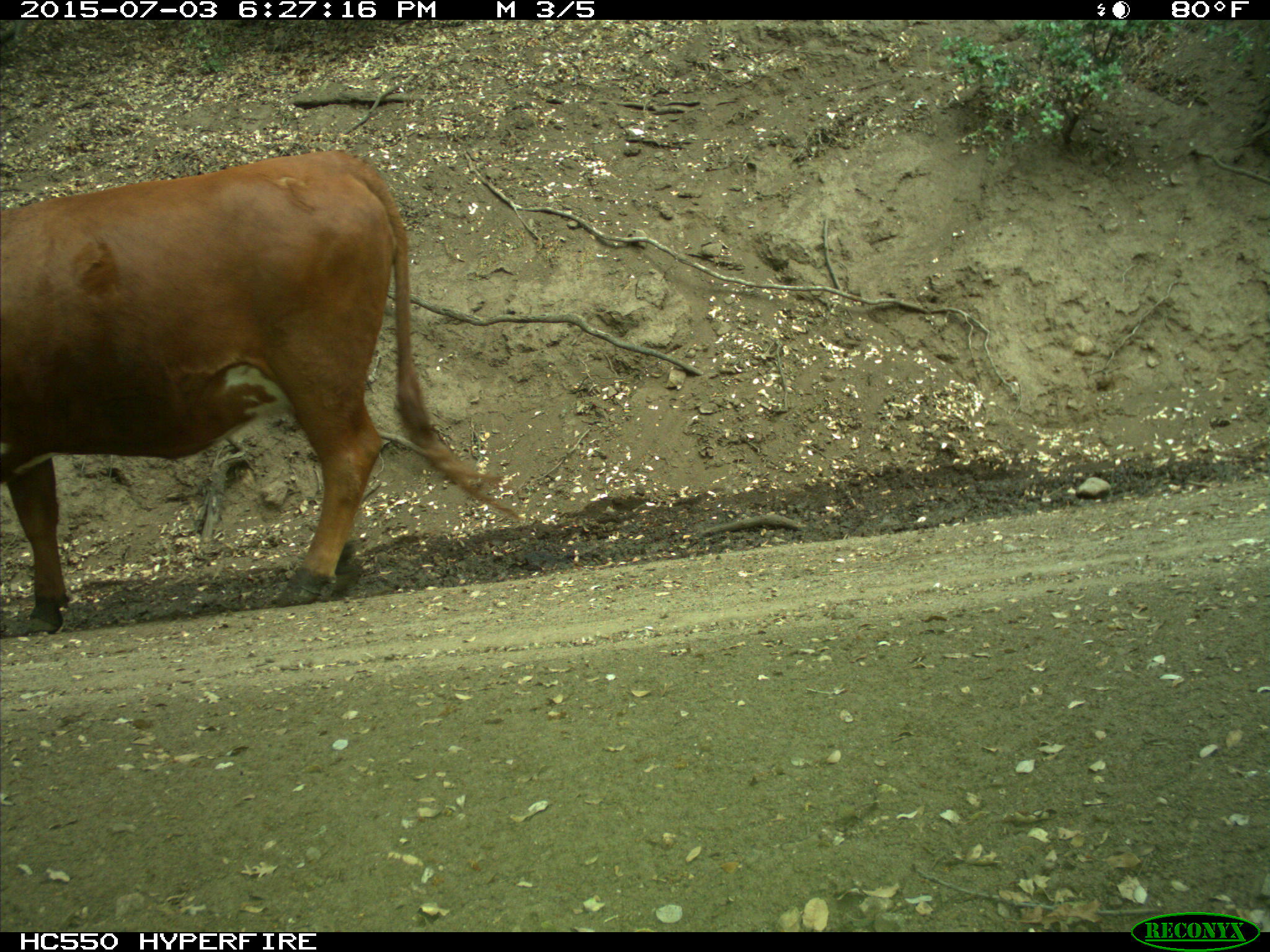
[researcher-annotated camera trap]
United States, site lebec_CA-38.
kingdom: Animalia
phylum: Chordata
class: Mammalia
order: Artiodactyla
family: Bovidae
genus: Bos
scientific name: Bos taurus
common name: domestic cow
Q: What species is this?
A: Bos taurus (domestic cow).